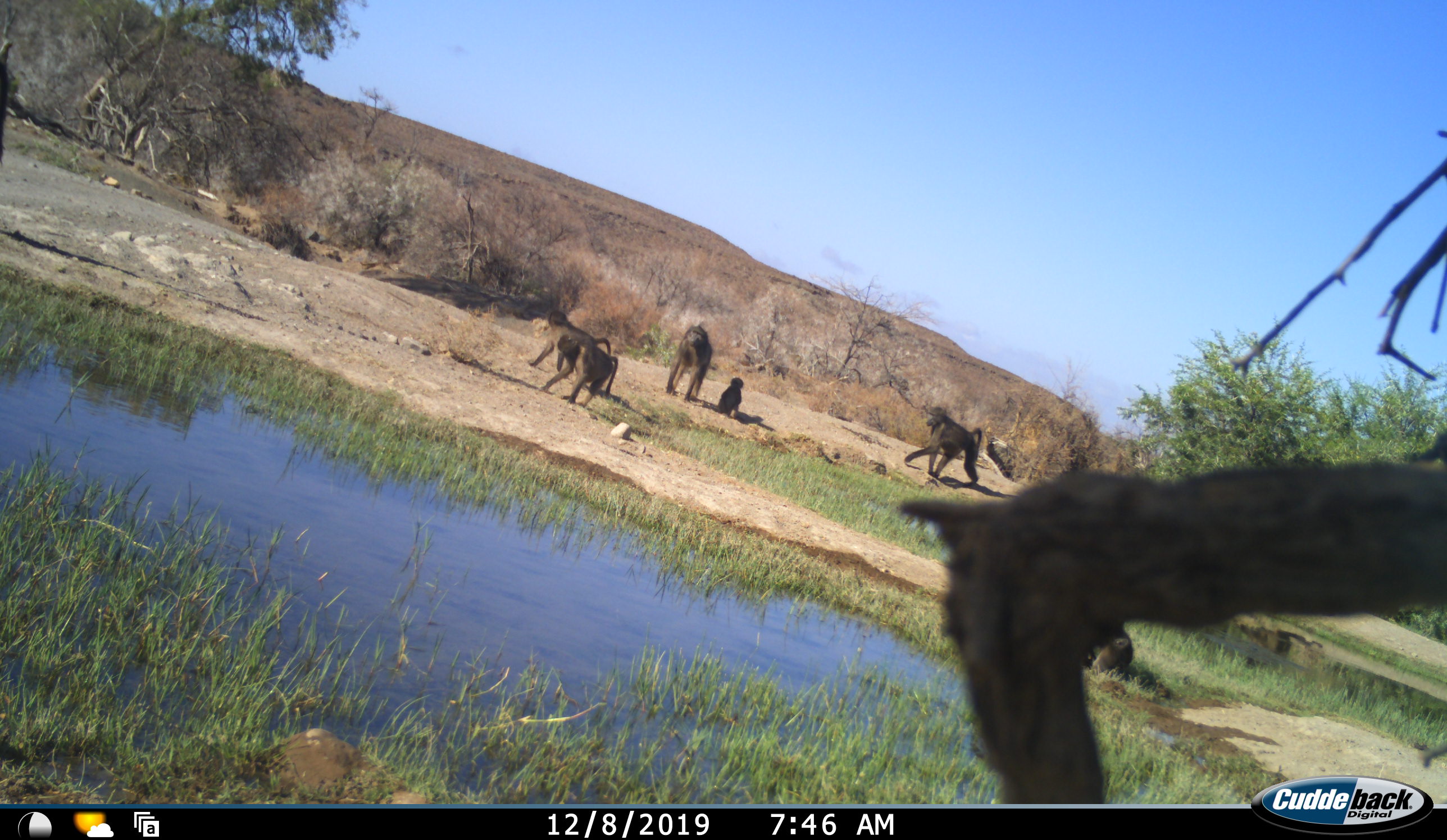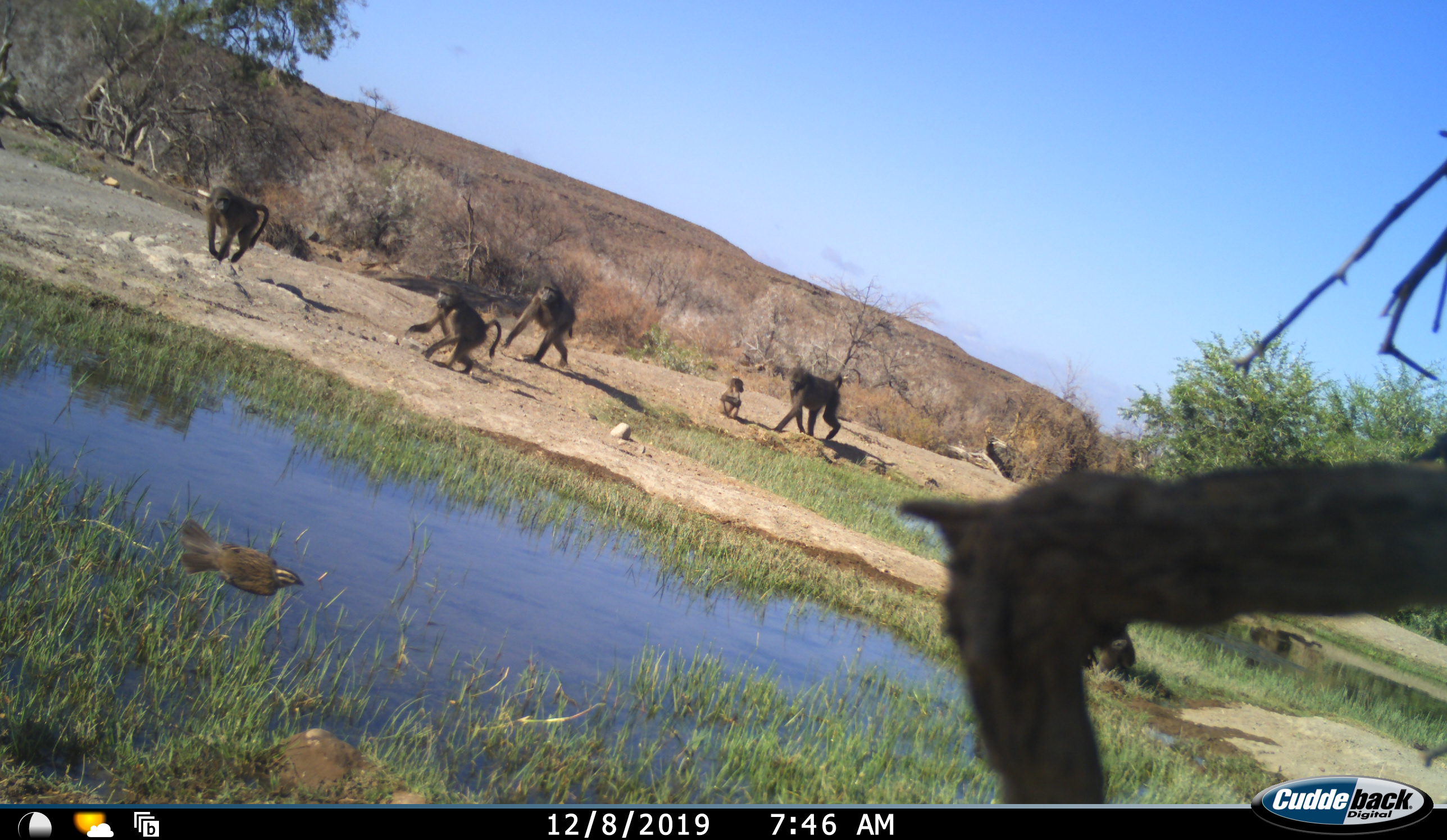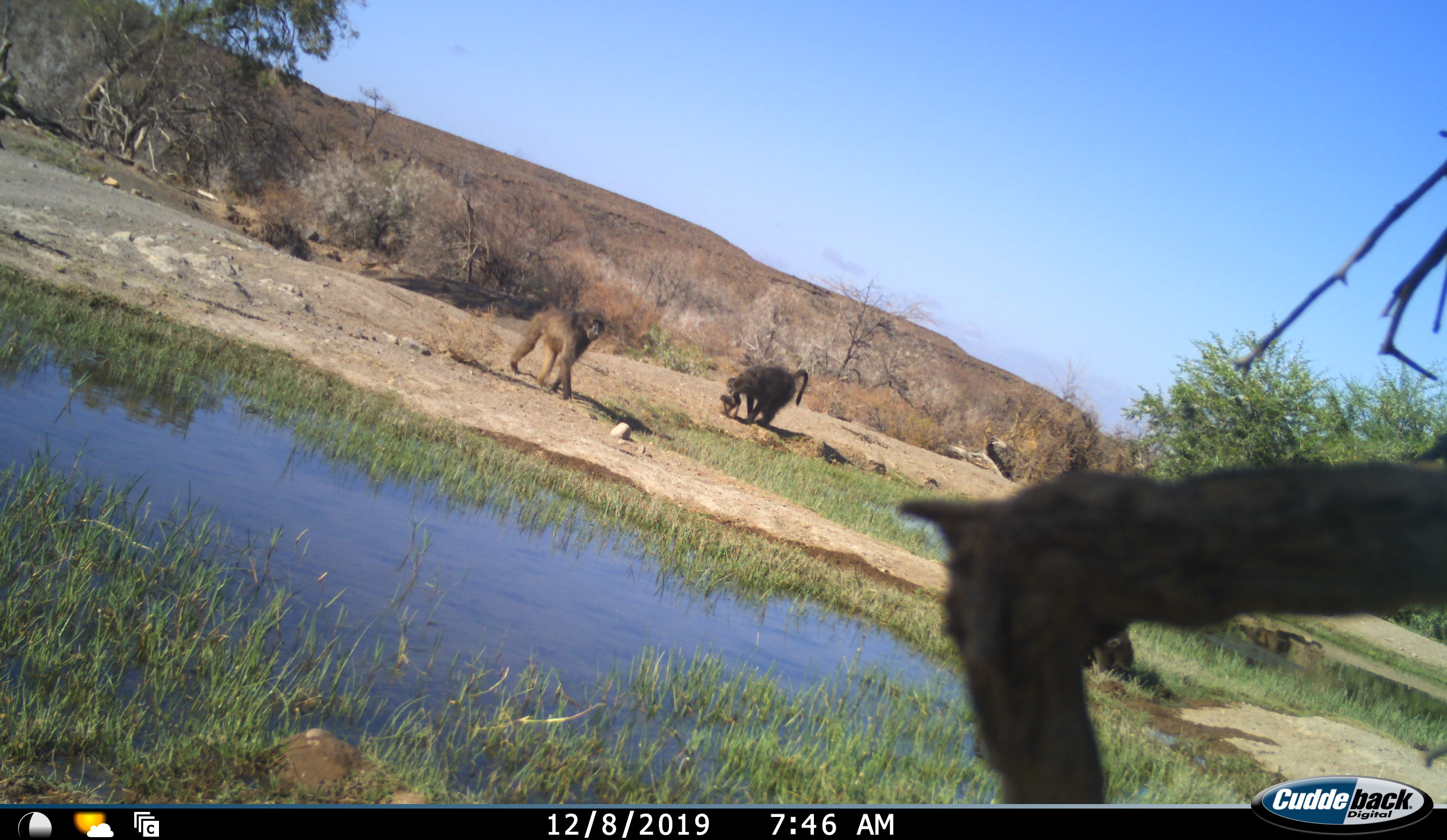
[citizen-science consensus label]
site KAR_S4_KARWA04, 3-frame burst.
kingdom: Animalia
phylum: Chordata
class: Mammalia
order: Primates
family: Cercopithecidae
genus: Papio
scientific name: Papio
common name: baboon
Baboon (Papio), count 6. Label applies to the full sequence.